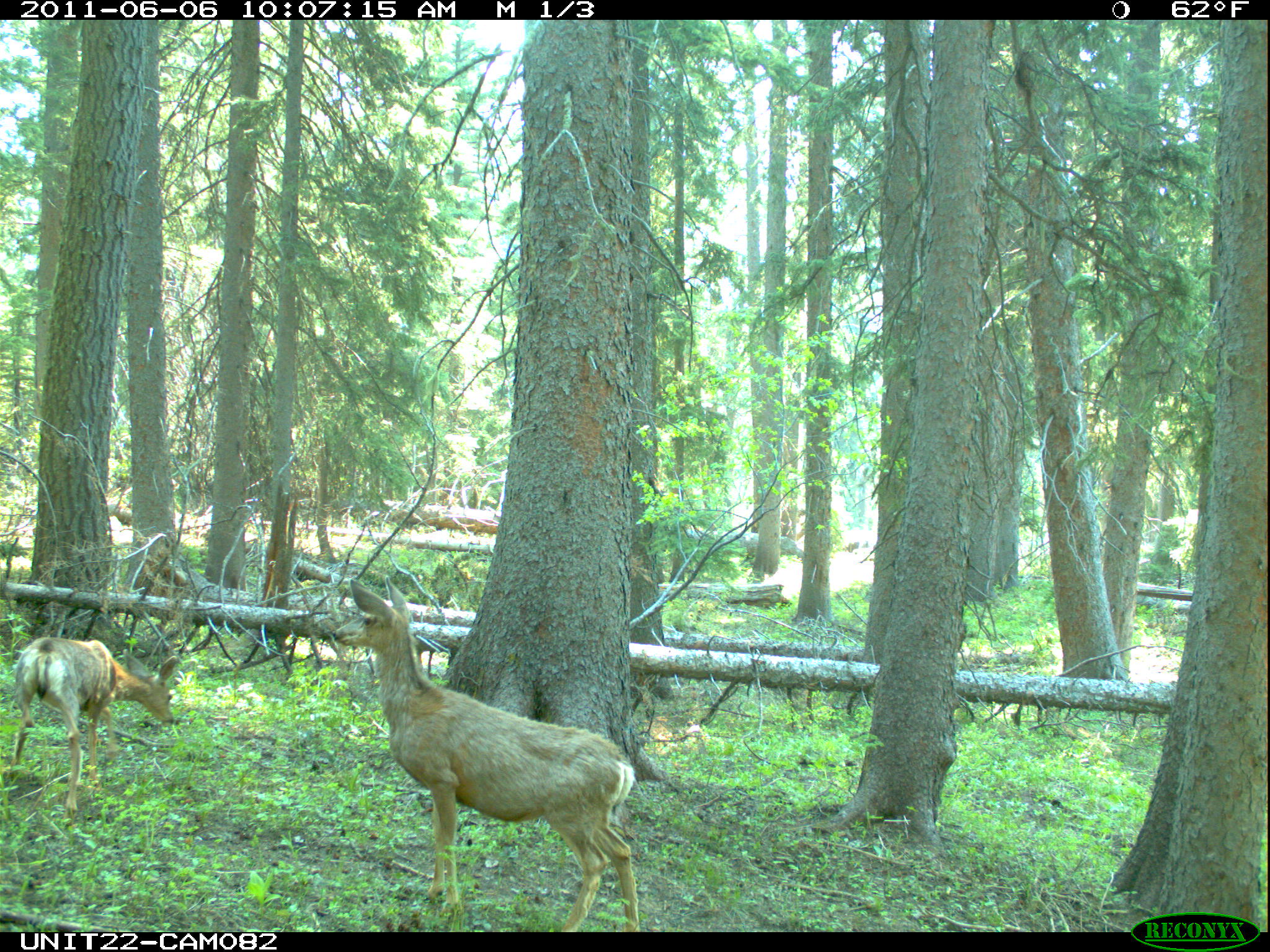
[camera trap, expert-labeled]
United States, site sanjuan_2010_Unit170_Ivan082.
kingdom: Animalia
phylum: Chordata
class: Mammalia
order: Artiodactyla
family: Cervidae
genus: Odocoileus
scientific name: Odocoileus hemionus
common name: mule deer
Odocoileus hemionus (mule deer).